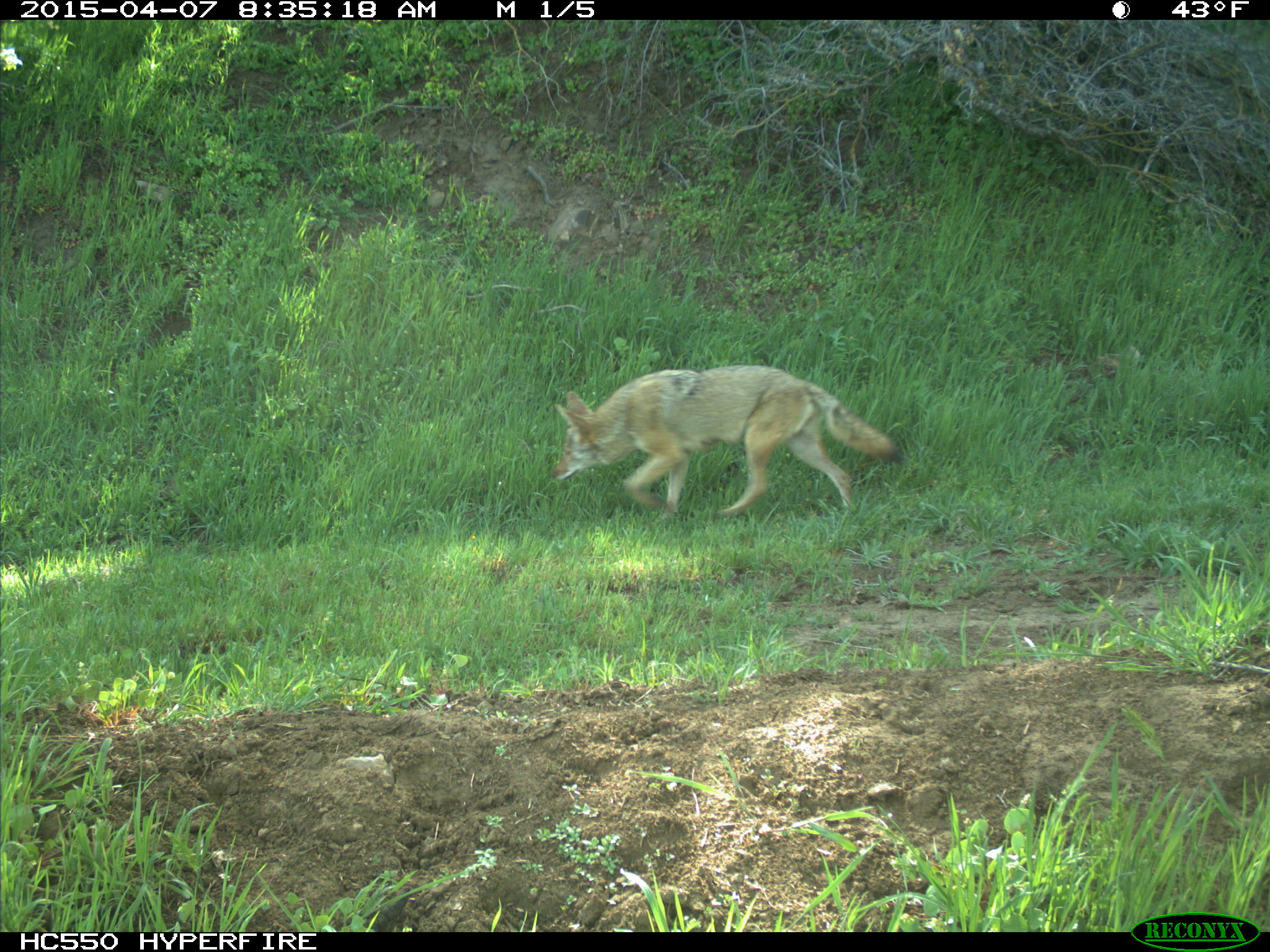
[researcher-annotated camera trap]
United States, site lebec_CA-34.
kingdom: Animalia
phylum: Chordata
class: Mammalia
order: Carnivora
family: Canidae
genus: Canis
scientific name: Canis latrans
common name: coyote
Canis latrans (coyote).